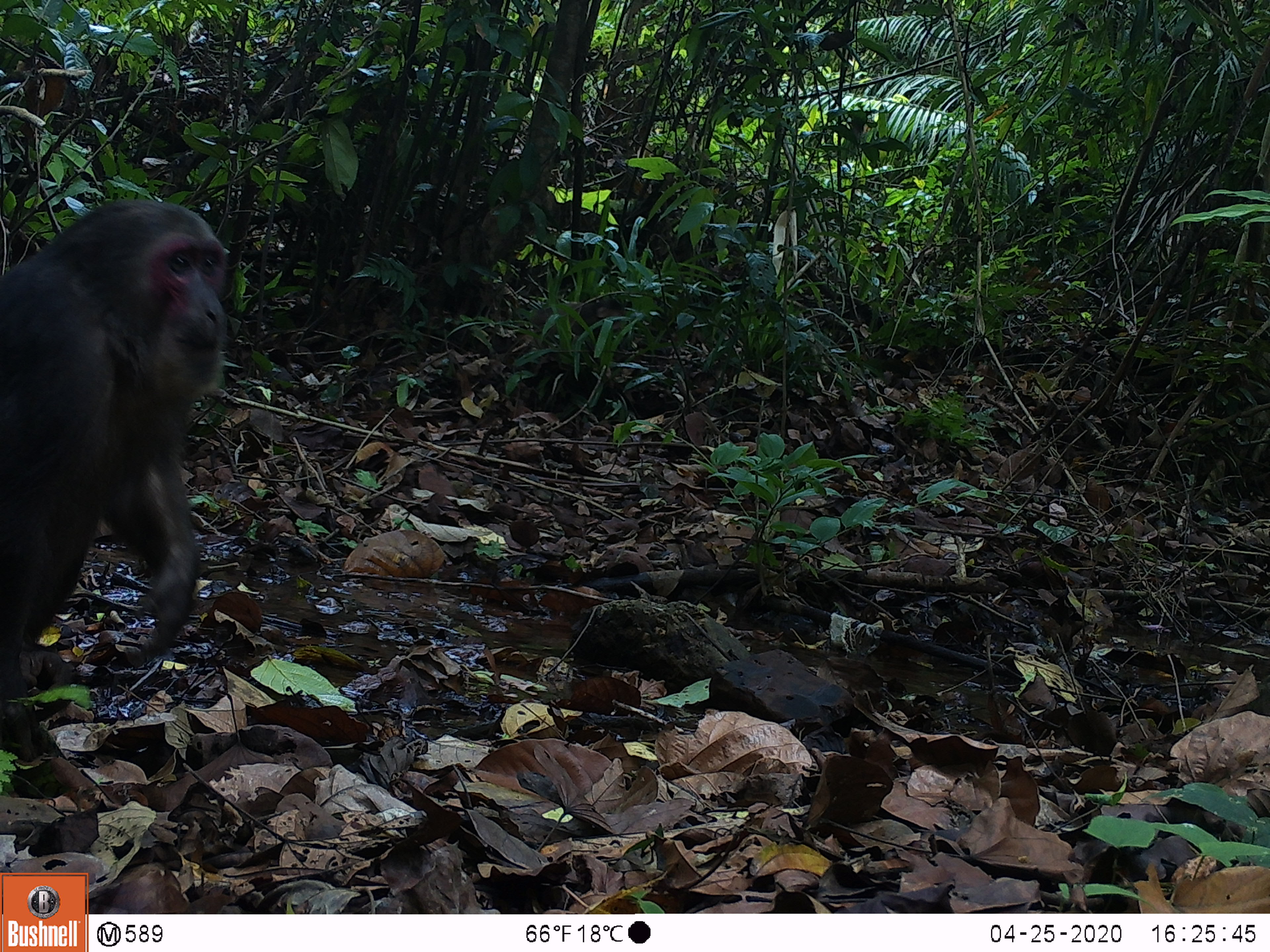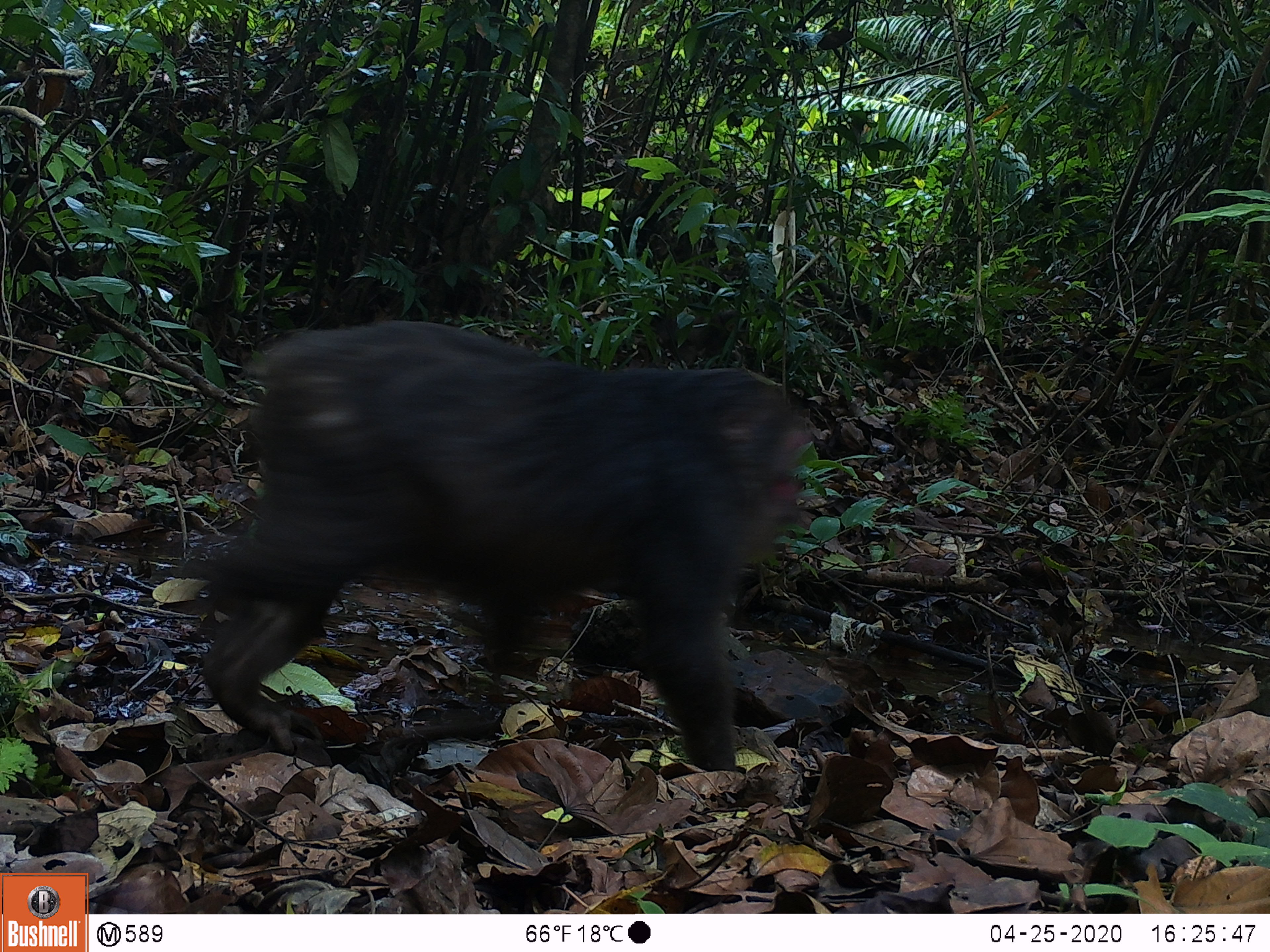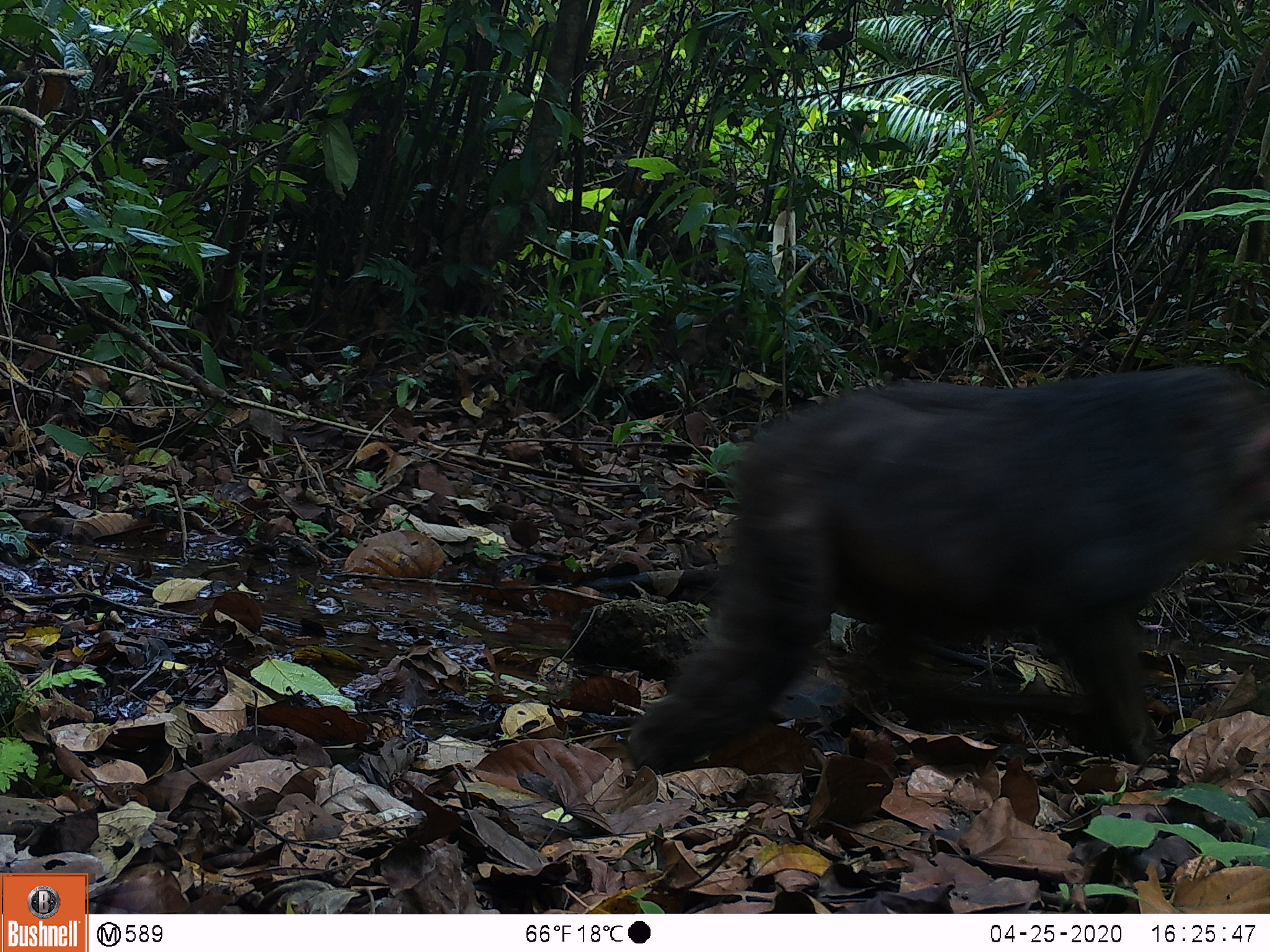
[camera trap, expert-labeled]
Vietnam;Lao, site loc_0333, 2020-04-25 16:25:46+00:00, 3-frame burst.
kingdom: Animalia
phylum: Chordata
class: Mammalia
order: Primates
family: Cercopithecidae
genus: Macaca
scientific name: Macaca arctoides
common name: stump-tailed macaque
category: stump tailed macaque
Stump tailed macaque (stump-tailed macaque) (Macaca arctoides). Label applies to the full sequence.